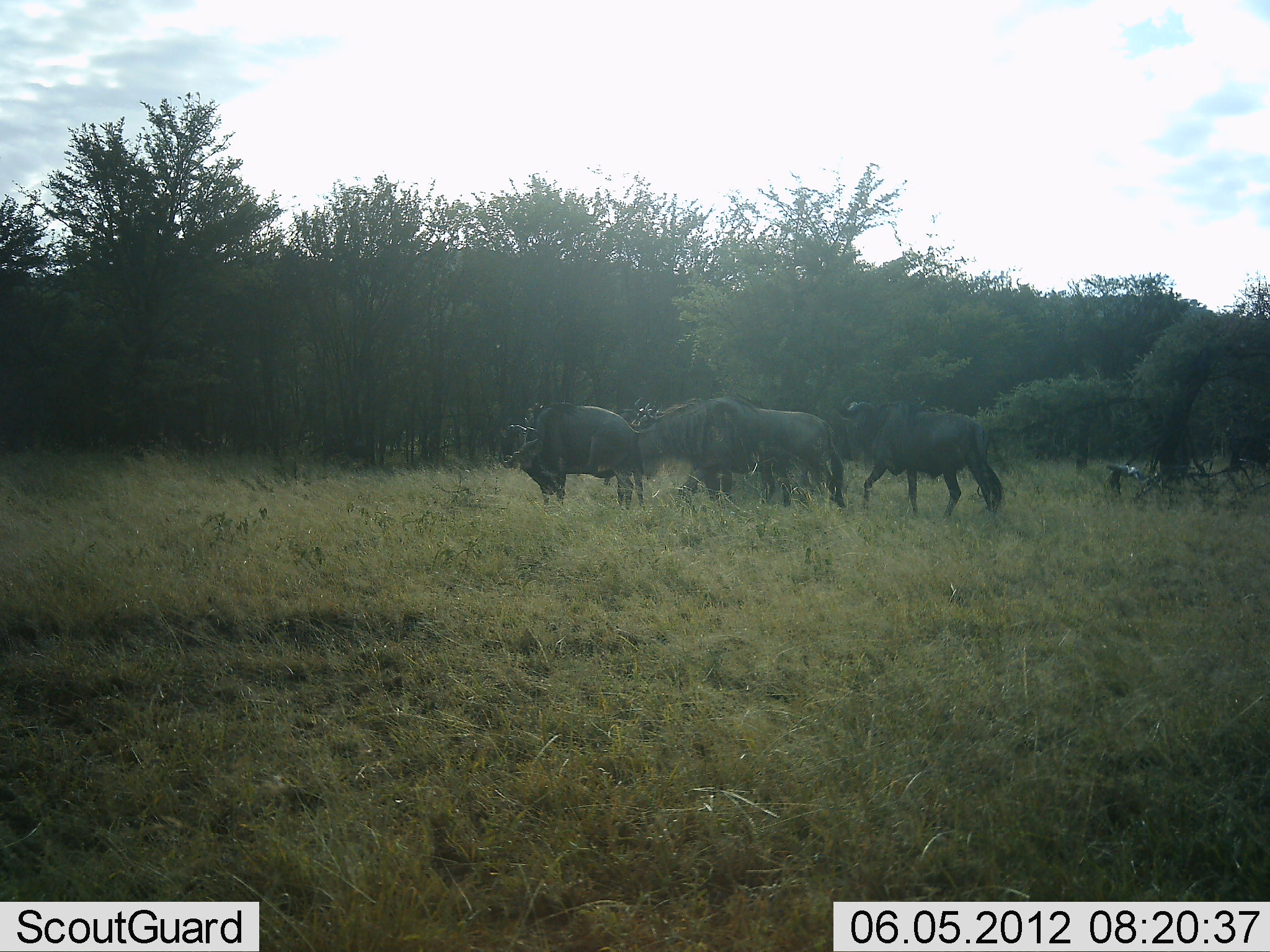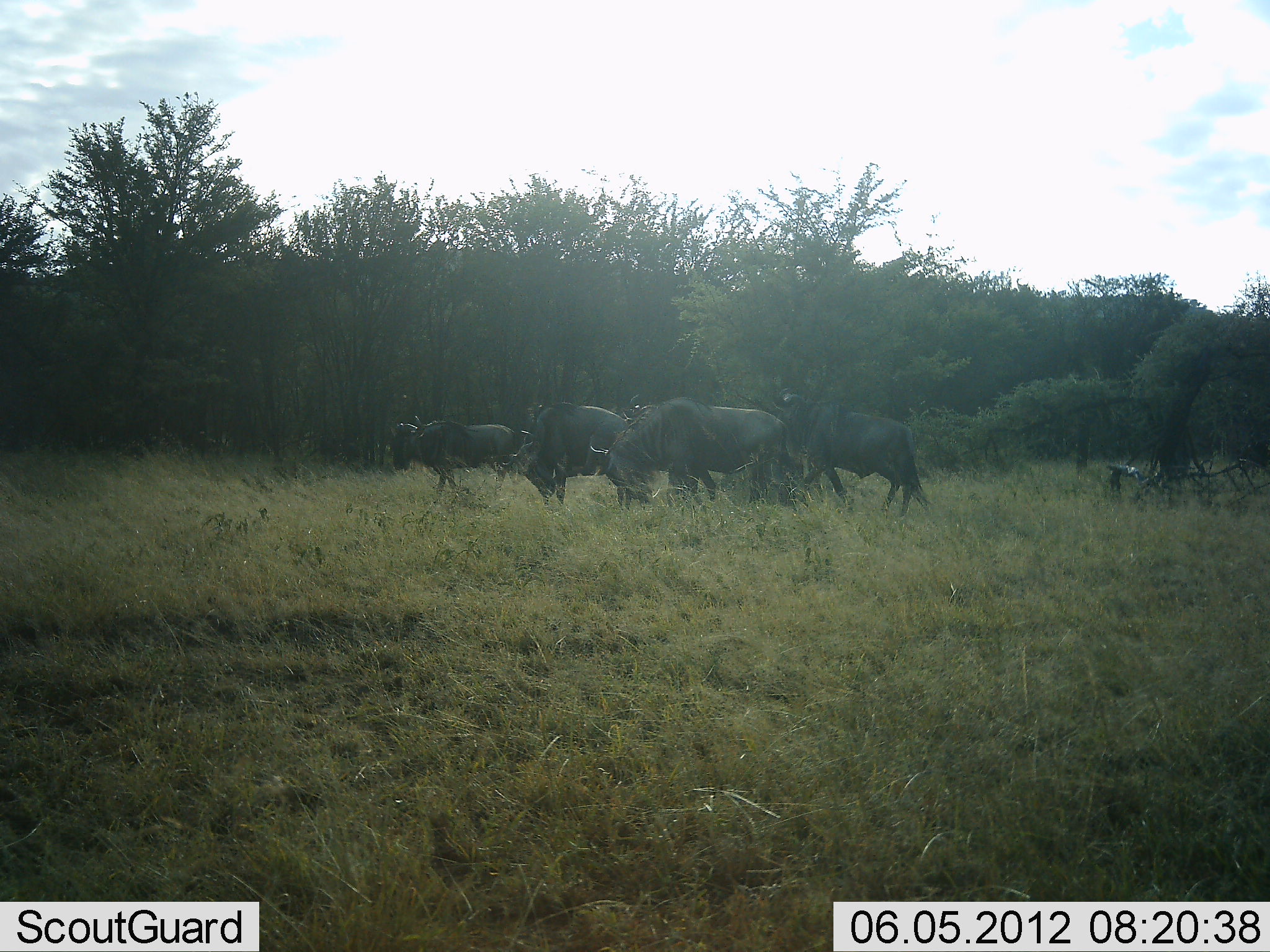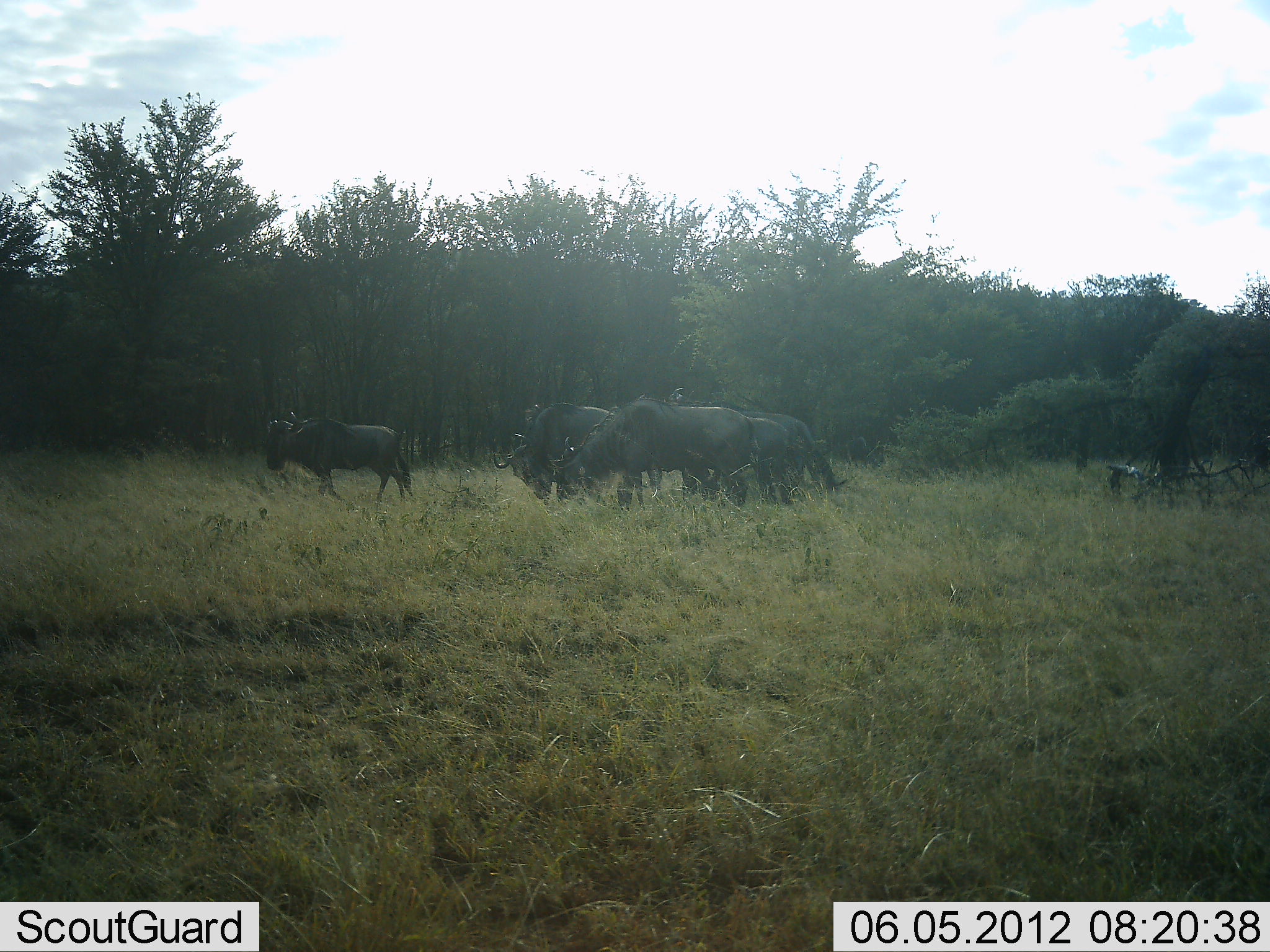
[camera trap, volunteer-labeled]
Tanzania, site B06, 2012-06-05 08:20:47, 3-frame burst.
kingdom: Animalia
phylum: Chordata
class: Mammalia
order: Artiodactyla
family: Bovidae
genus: Connochaetes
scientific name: Connochaetes taurinus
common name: blue wildebeest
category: wildebeest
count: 4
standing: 50%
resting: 0%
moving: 80%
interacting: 0%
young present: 0%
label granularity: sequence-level